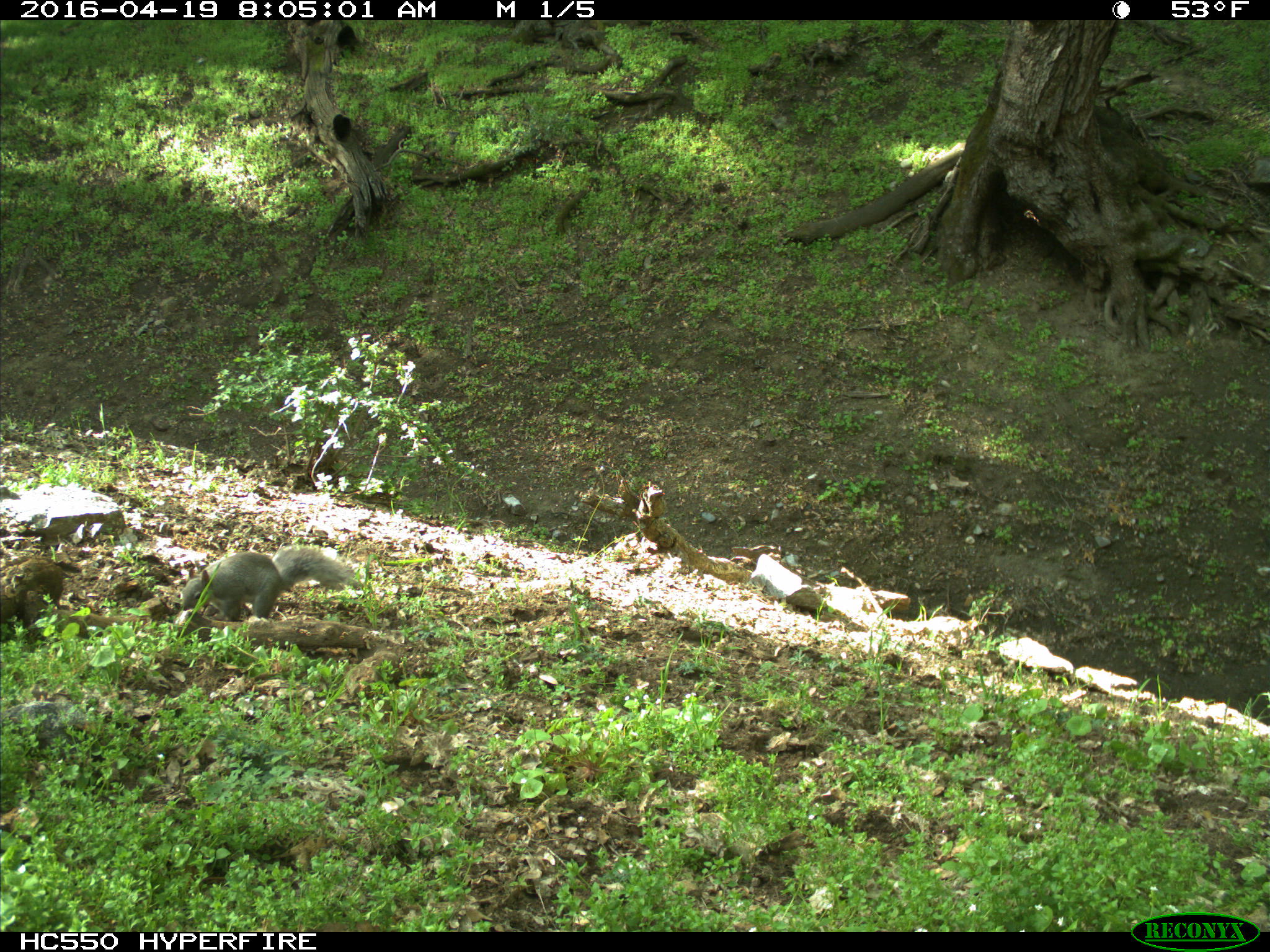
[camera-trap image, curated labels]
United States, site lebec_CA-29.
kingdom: Animalia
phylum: Chordata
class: Mammalia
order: Rodentia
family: Sciuridae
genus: Sciurus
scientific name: Sciurus carolinensis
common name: eastern gray squirrel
Sciurus carolinensis (eastern gray squirrel).